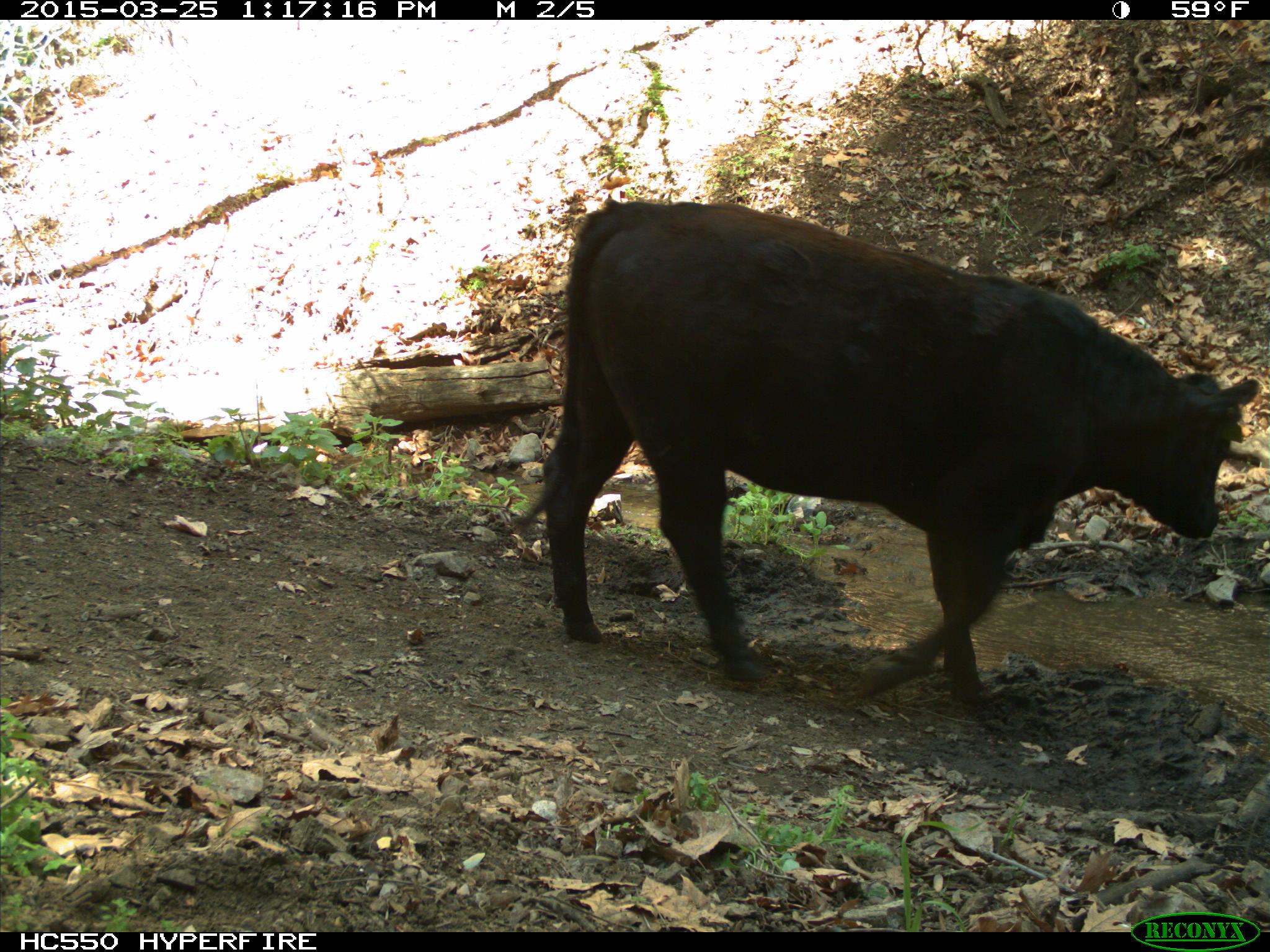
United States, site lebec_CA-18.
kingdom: Animalia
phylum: Chordata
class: Mammalia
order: Artiodactyla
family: Bovidae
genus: Bos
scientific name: Bos taurus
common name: domestic cow